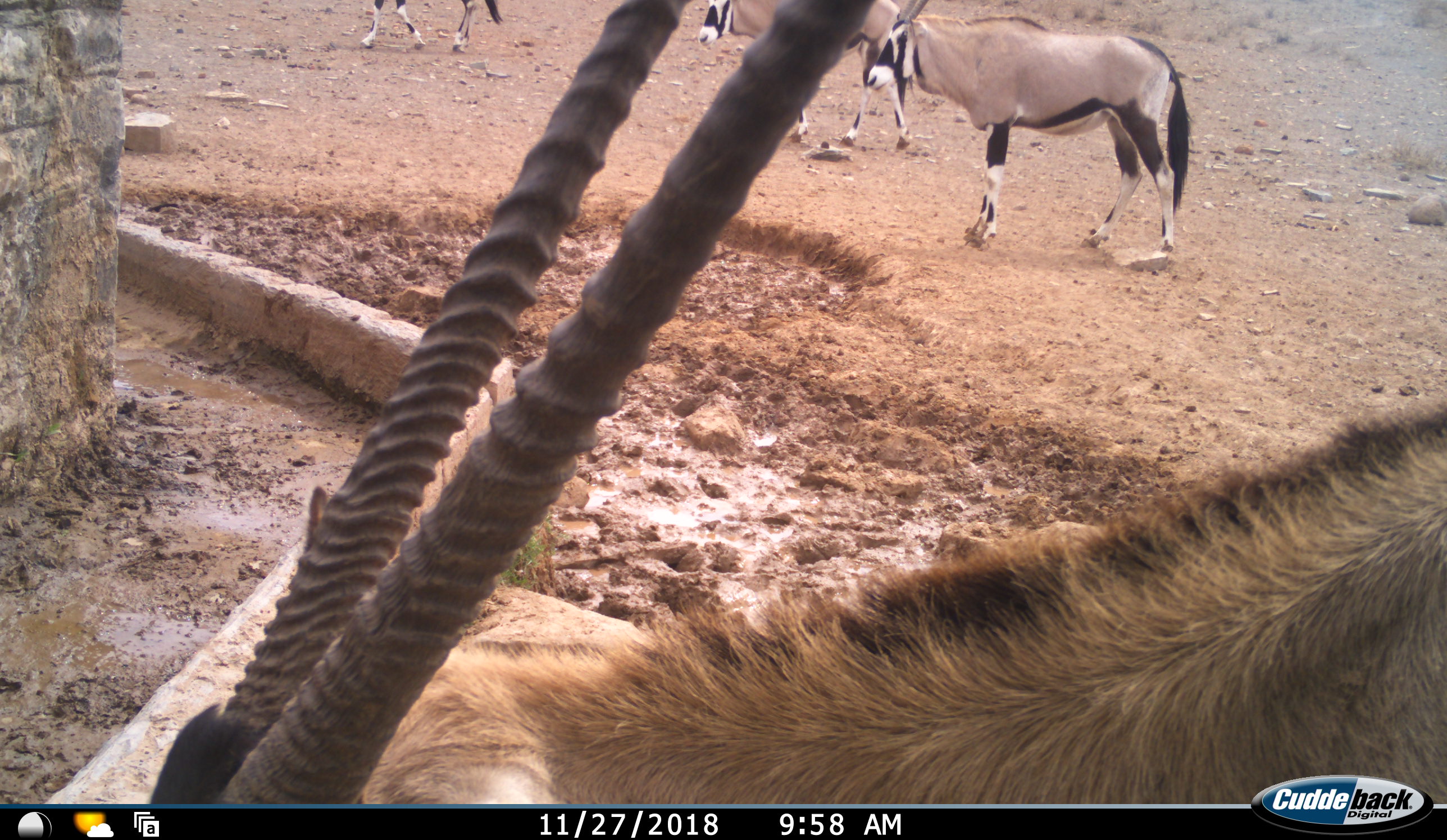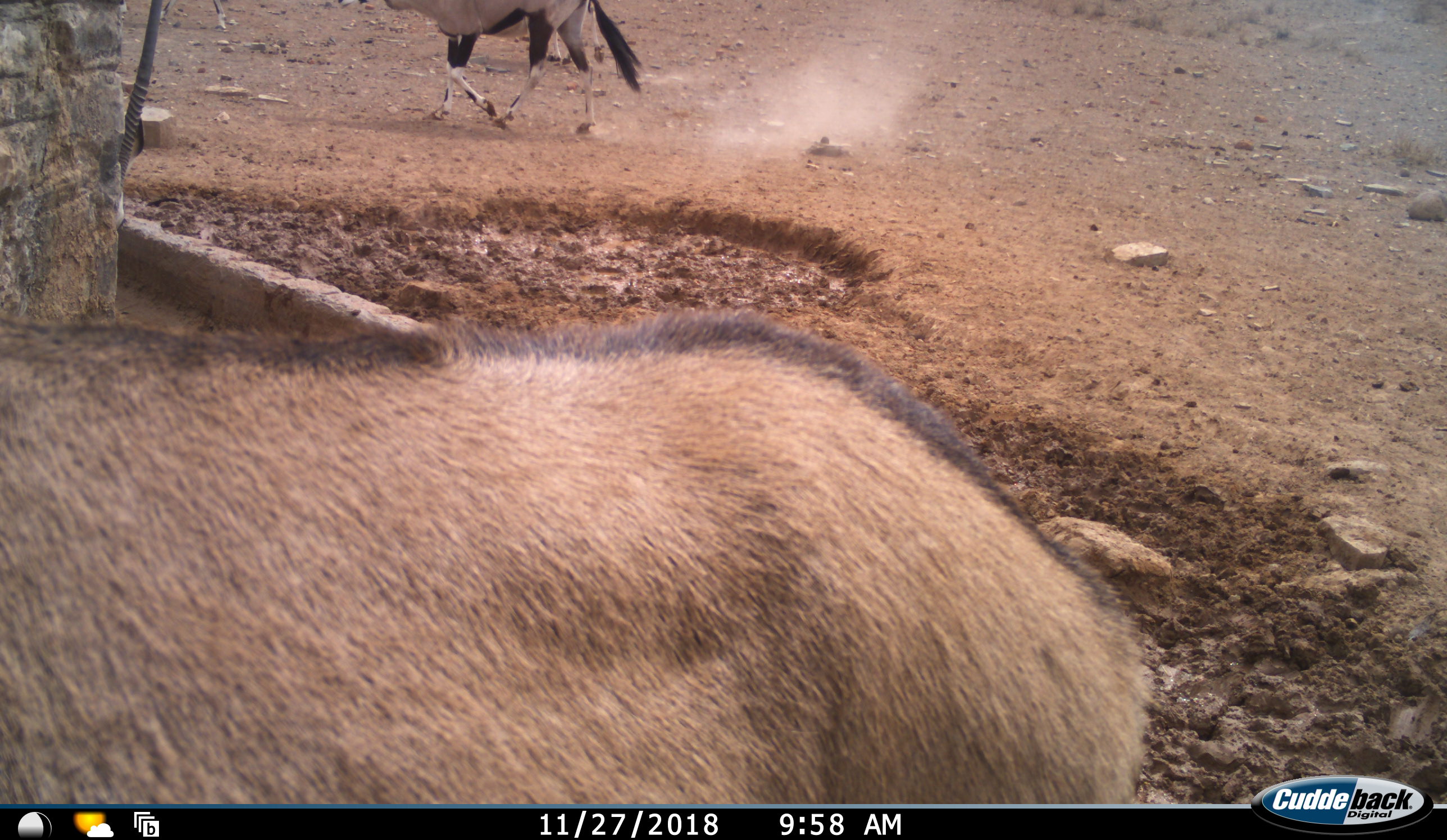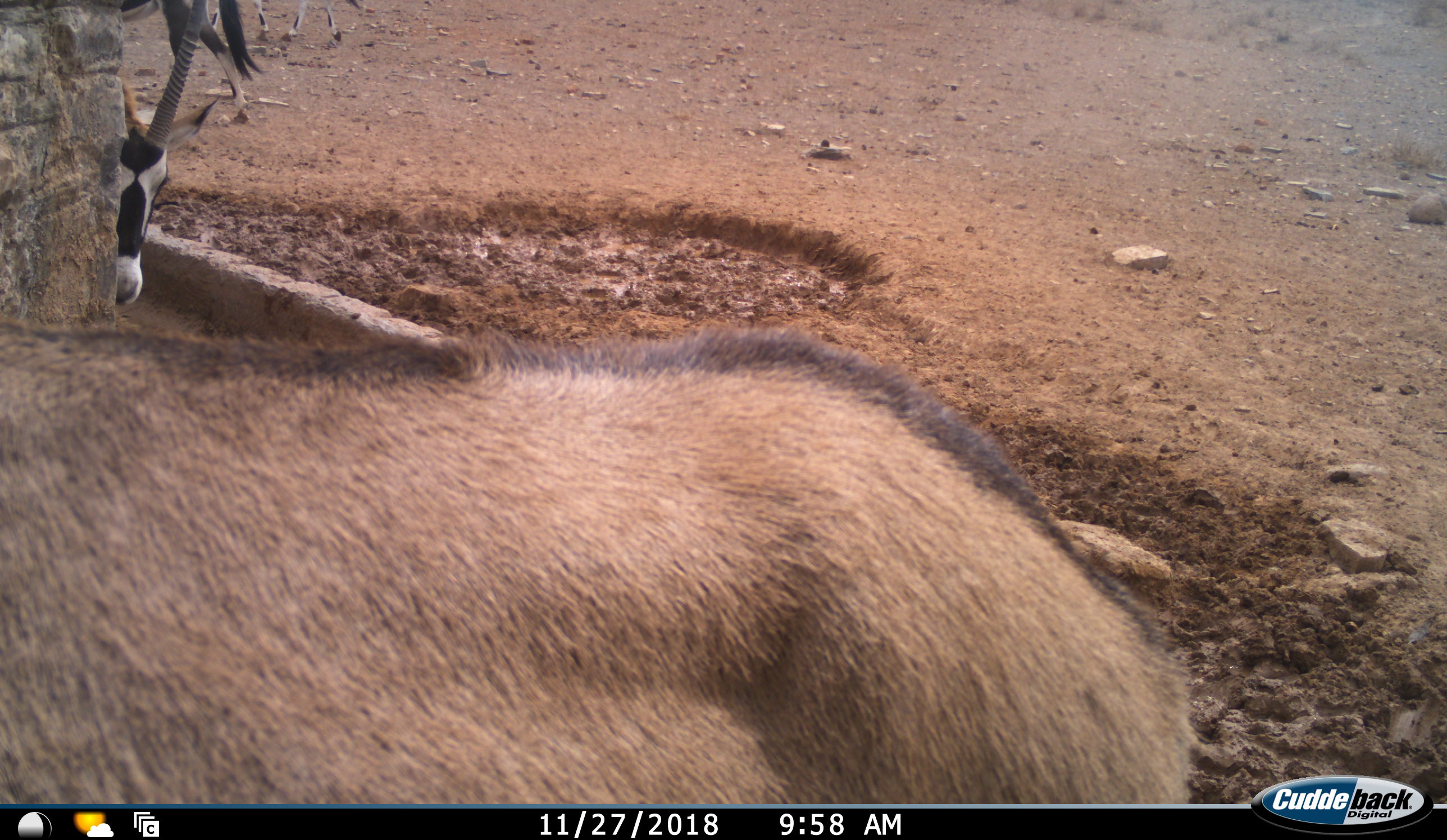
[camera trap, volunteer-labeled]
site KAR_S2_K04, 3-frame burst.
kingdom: Animalia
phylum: Chordata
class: Mammalia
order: Artiodactyla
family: Bovidae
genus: Oryx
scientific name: Oryx gazella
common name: gemsbok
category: oryx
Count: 4.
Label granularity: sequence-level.